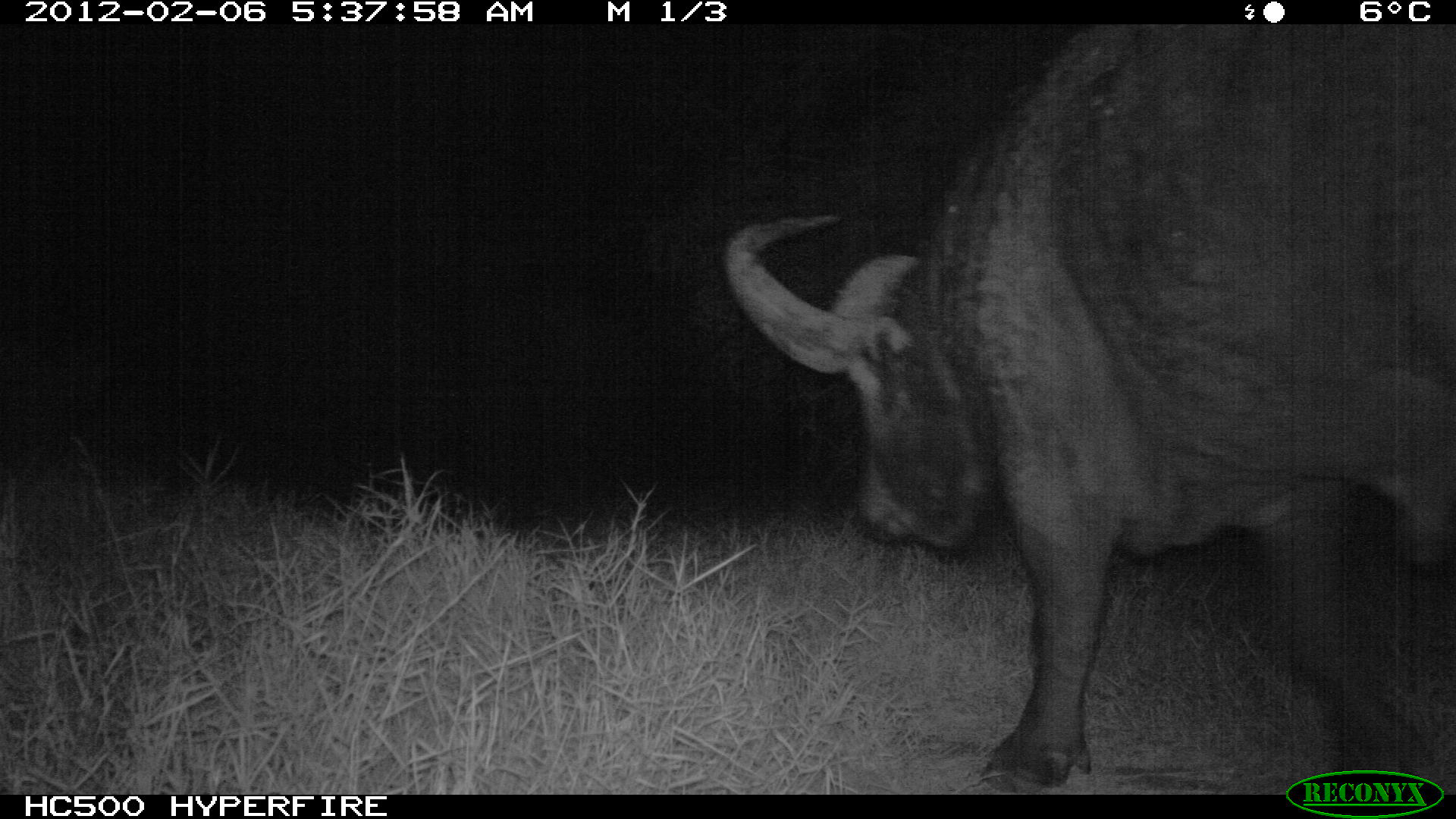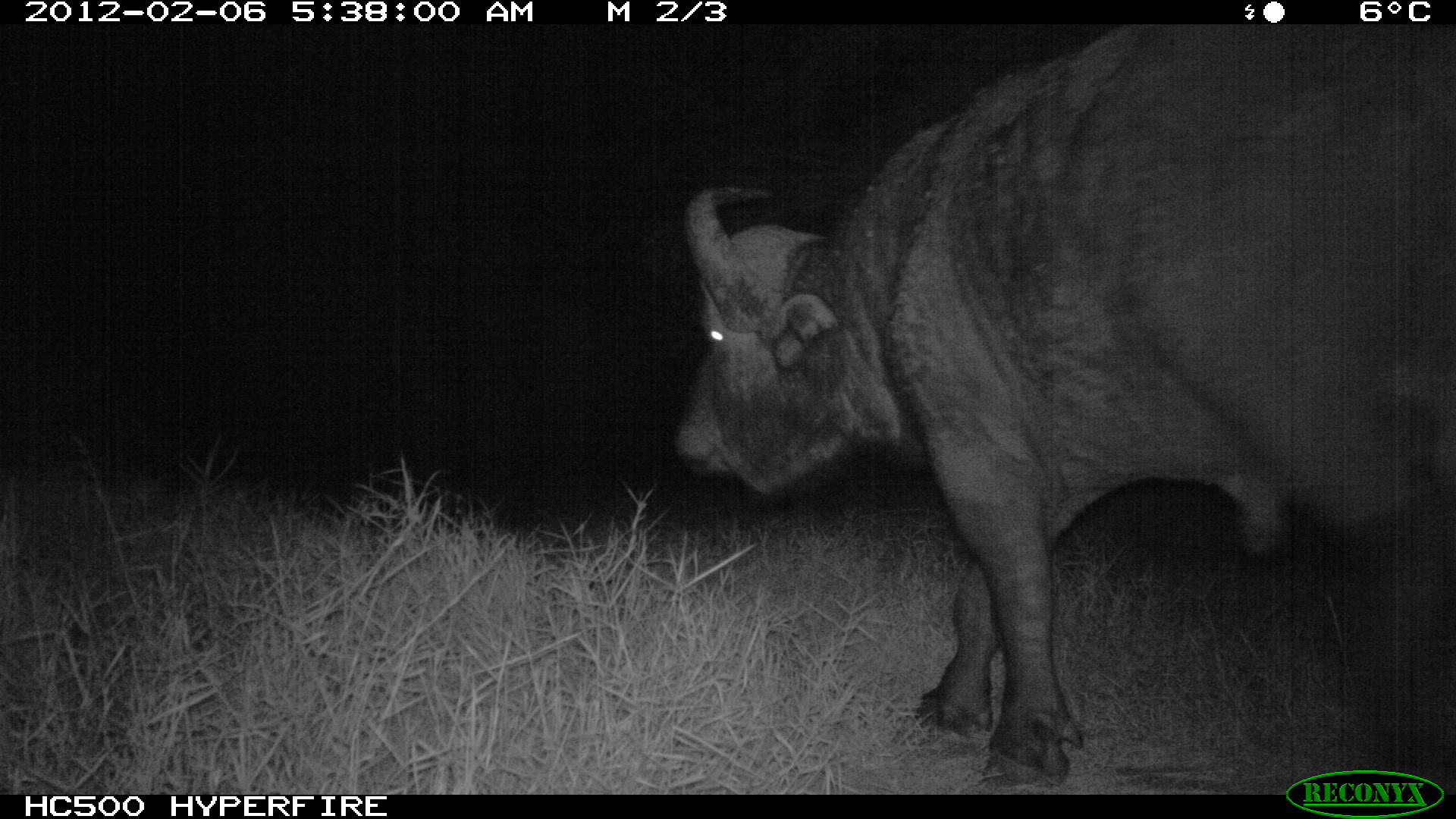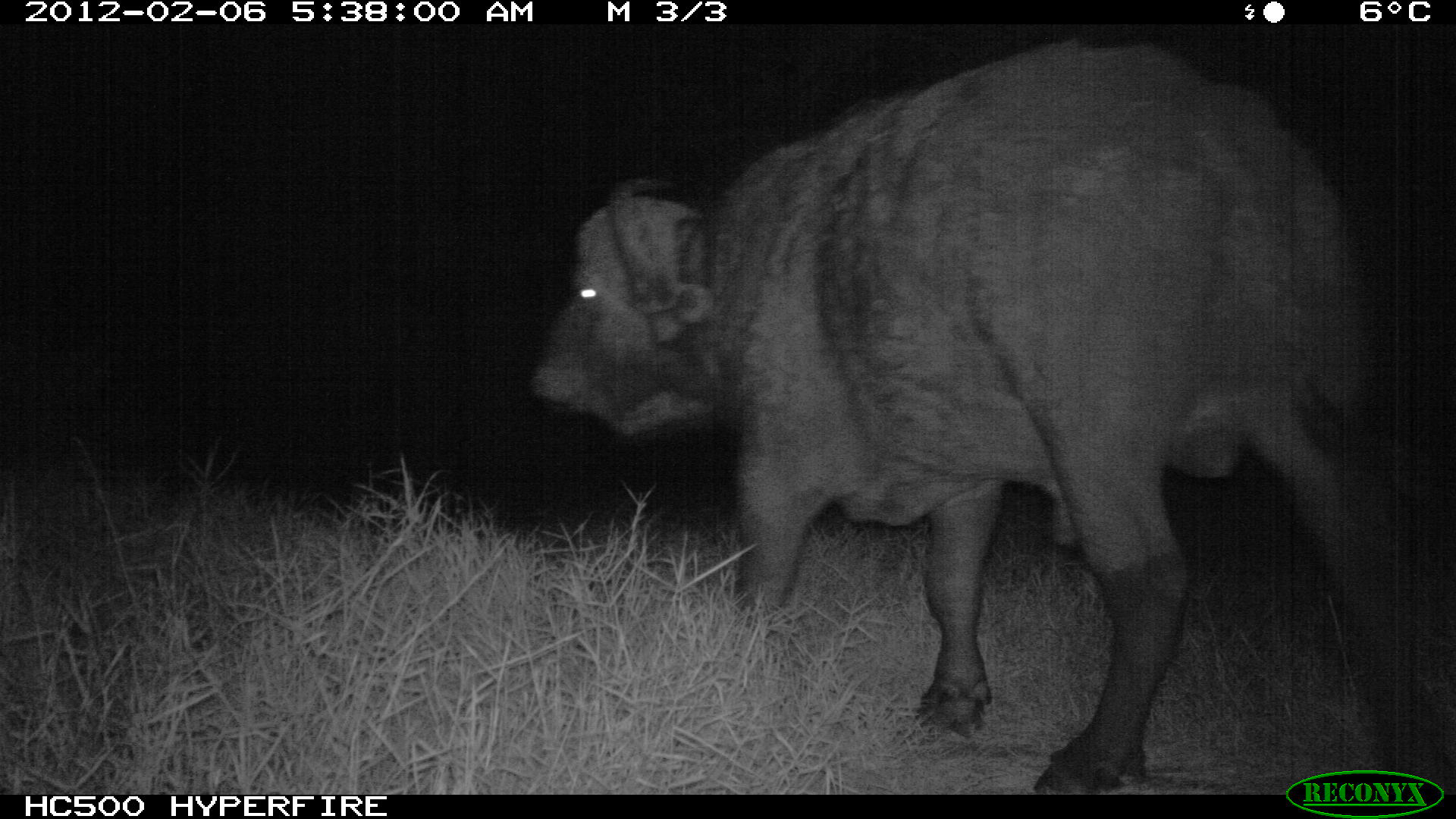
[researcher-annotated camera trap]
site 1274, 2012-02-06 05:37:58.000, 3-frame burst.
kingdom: Animalia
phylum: Chordata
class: Mammalia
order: Artiodactyla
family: Bovidae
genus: Syncerus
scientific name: Syncerus caffer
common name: african buffalo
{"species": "Syncerus caffer (african buffalo)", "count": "1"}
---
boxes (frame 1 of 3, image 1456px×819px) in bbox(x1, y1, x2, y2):
syncerus caffer: bbox(708, 23, 1456, 795)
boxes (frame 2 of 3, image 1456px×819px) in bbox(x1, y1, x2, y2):
syncerus caffer: bbox(663, 23, 1456, 795)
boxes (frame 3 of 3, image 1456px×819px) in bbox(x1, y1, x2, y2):
syncerus caffer: bbox(522, 23, 1439, 795)